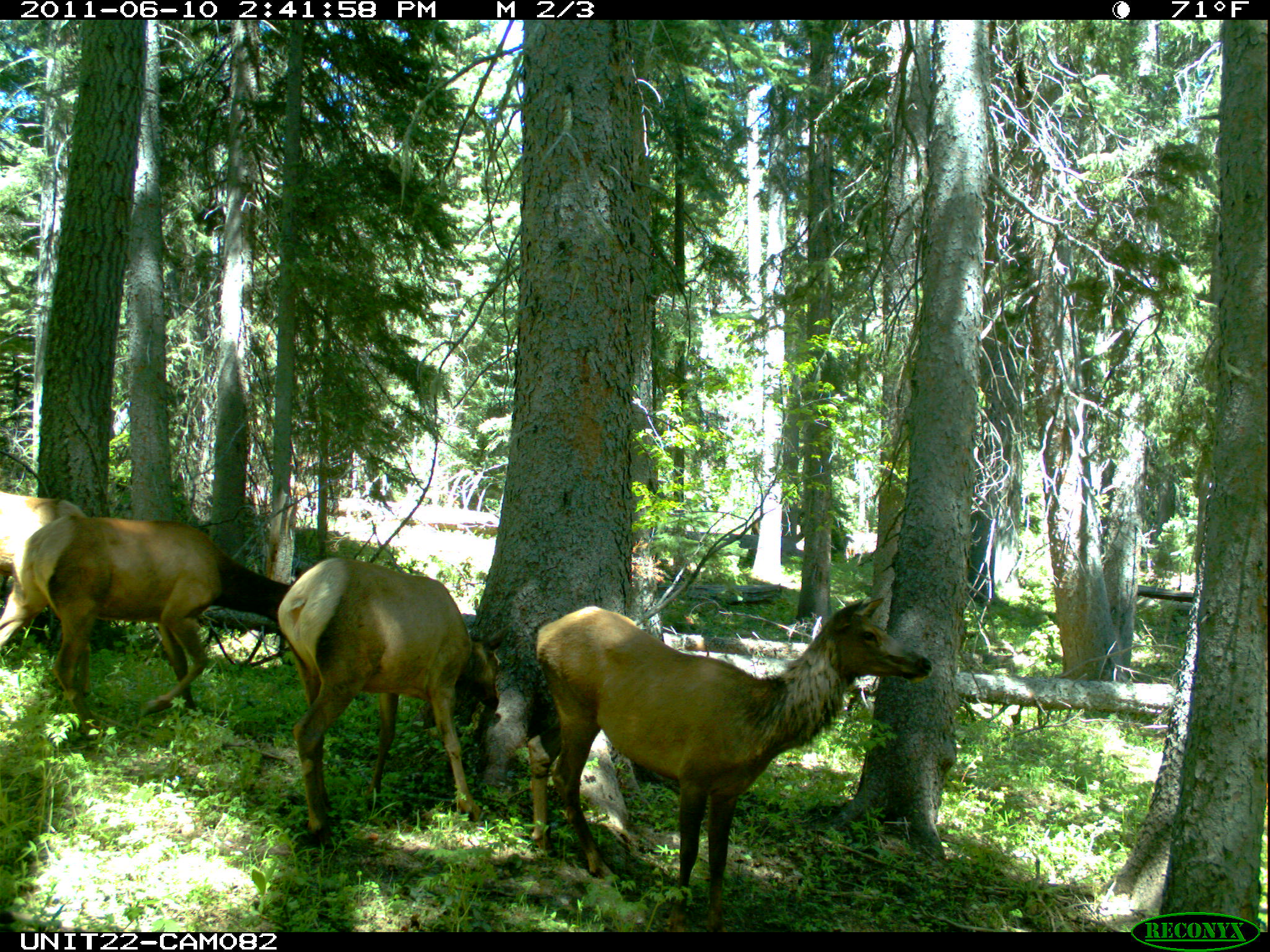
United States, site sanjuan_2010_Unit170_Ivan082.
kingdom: Animalia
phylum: Chordata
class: Mammalia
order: Artiodactyla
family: Cervidae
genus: Cervus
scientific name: Cervus elaphus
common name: red deer